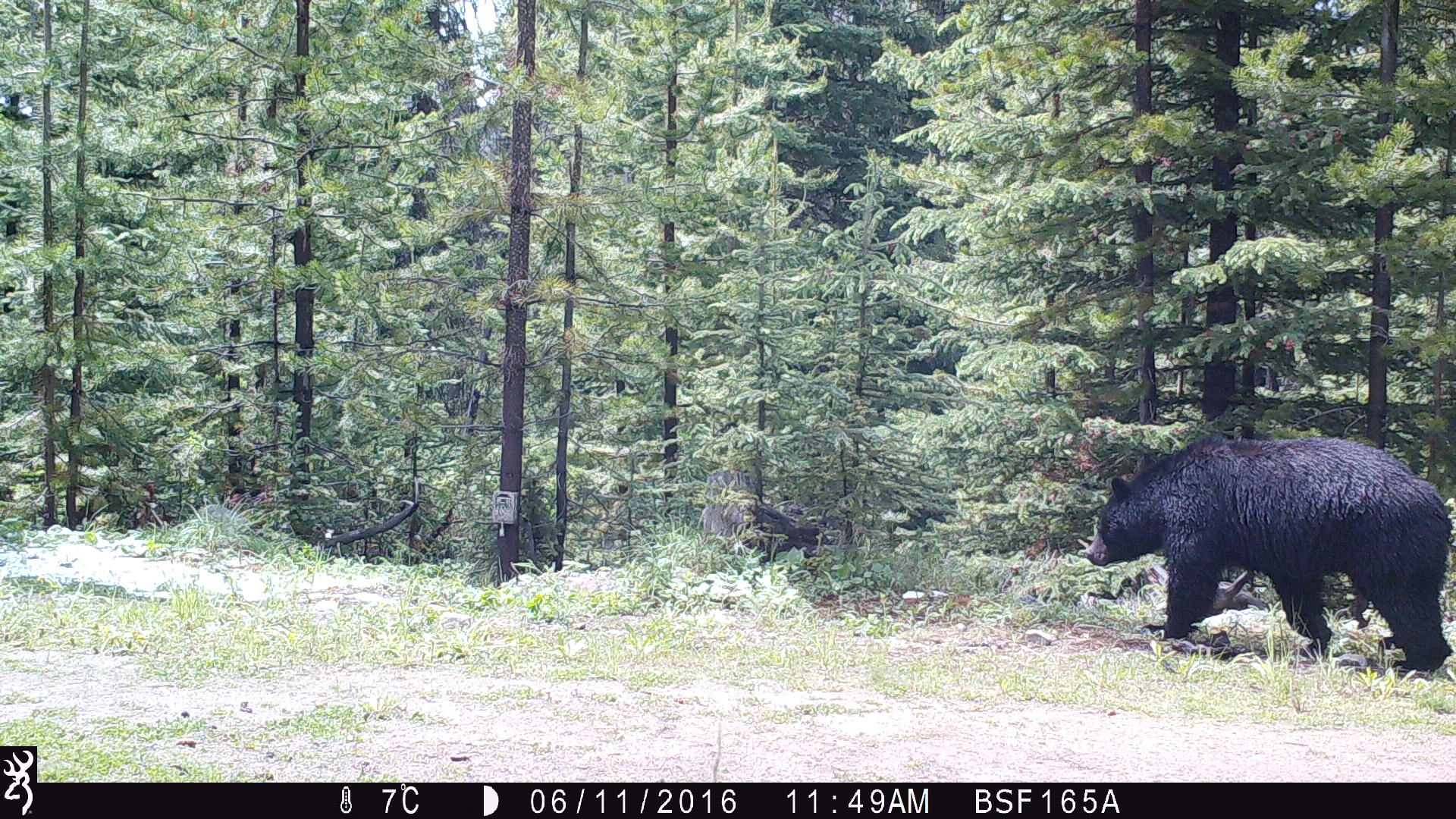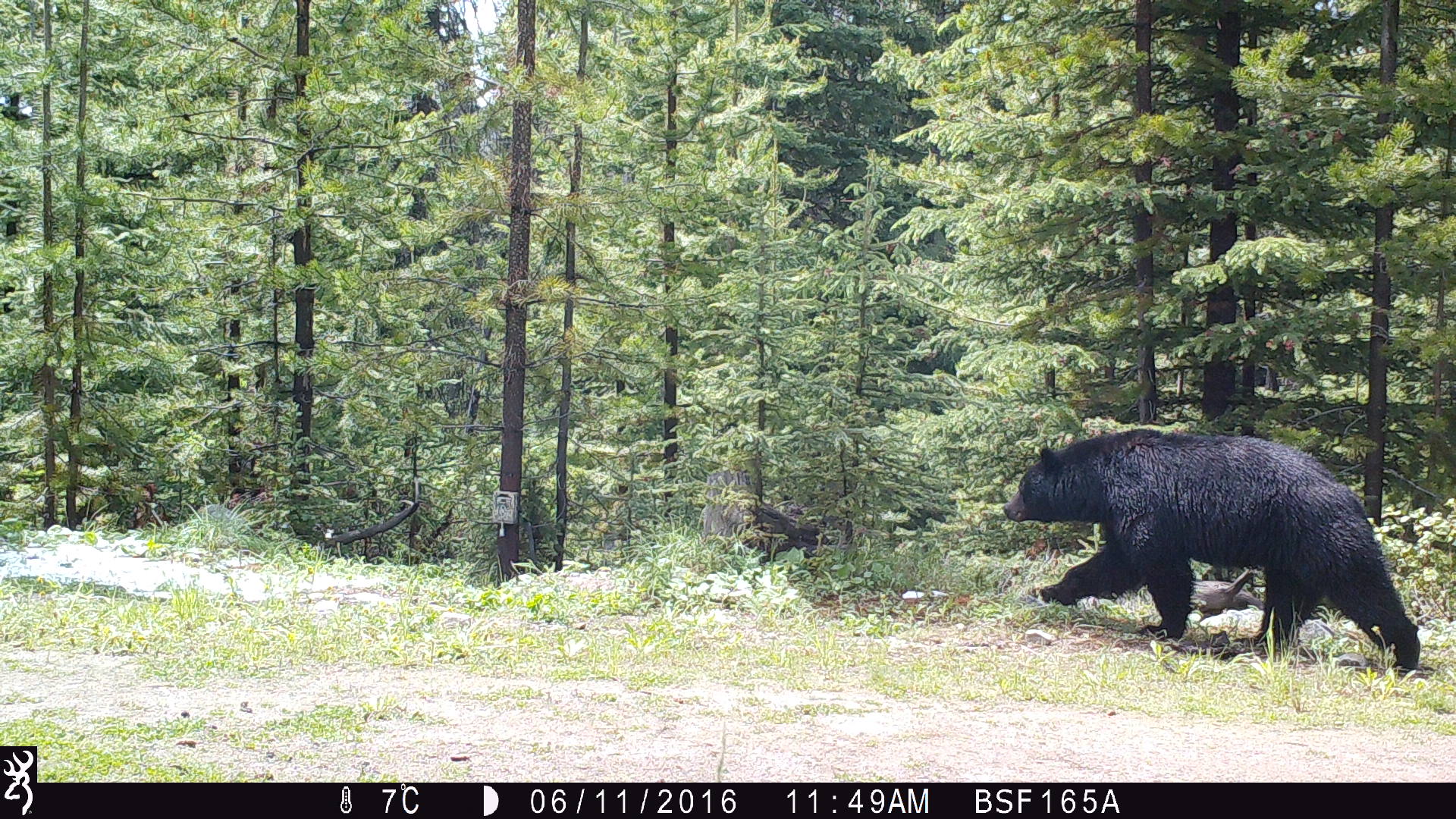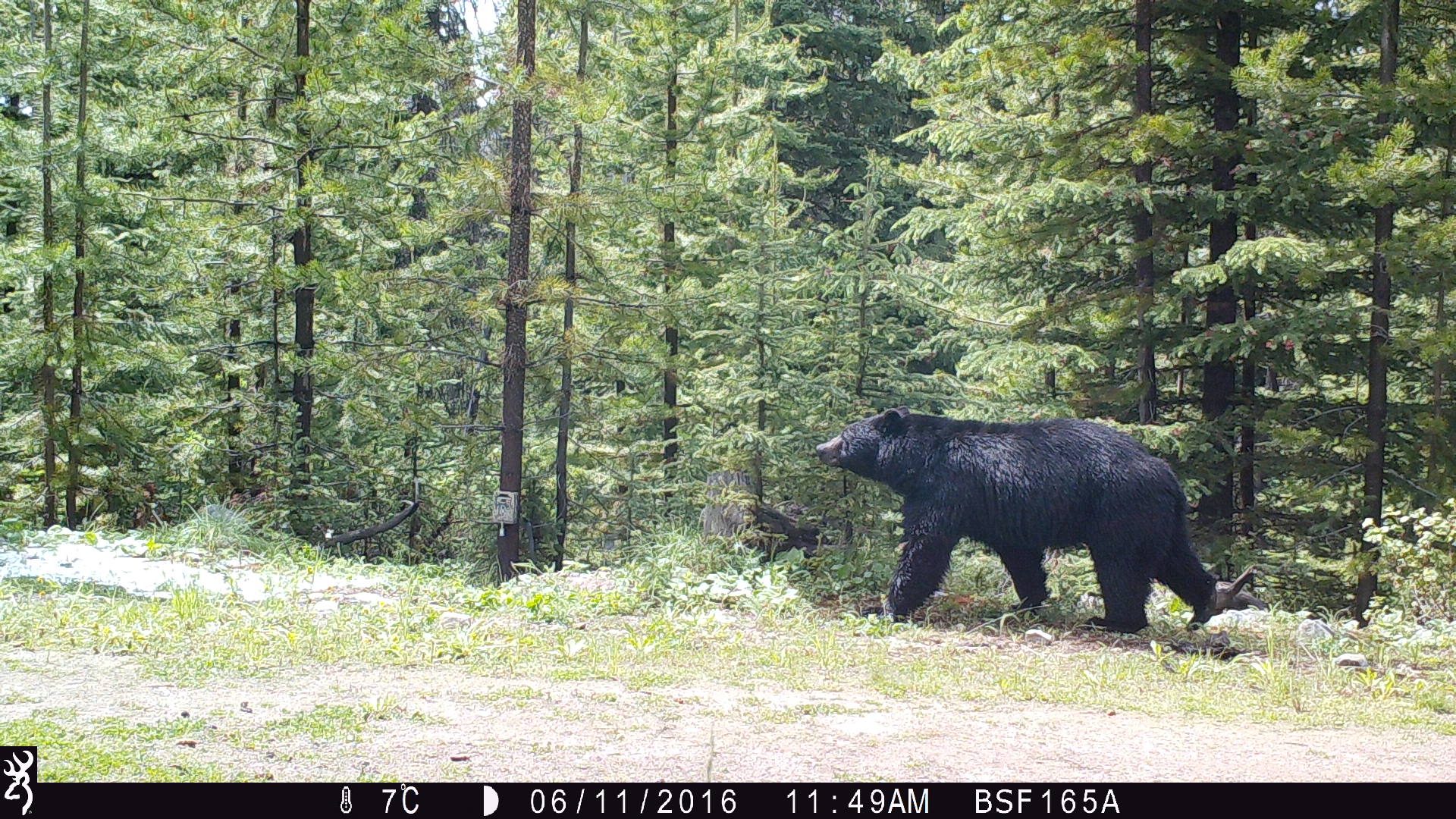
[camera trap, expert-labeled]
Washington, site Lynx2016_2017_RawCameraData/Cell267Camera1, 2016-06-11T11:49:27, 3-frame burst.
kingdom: Animalia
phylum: Chordata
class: Mammalia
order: Carnivora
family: Ursidae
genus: Ursus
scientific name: Ursus americanus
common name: american black bear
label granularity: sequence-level